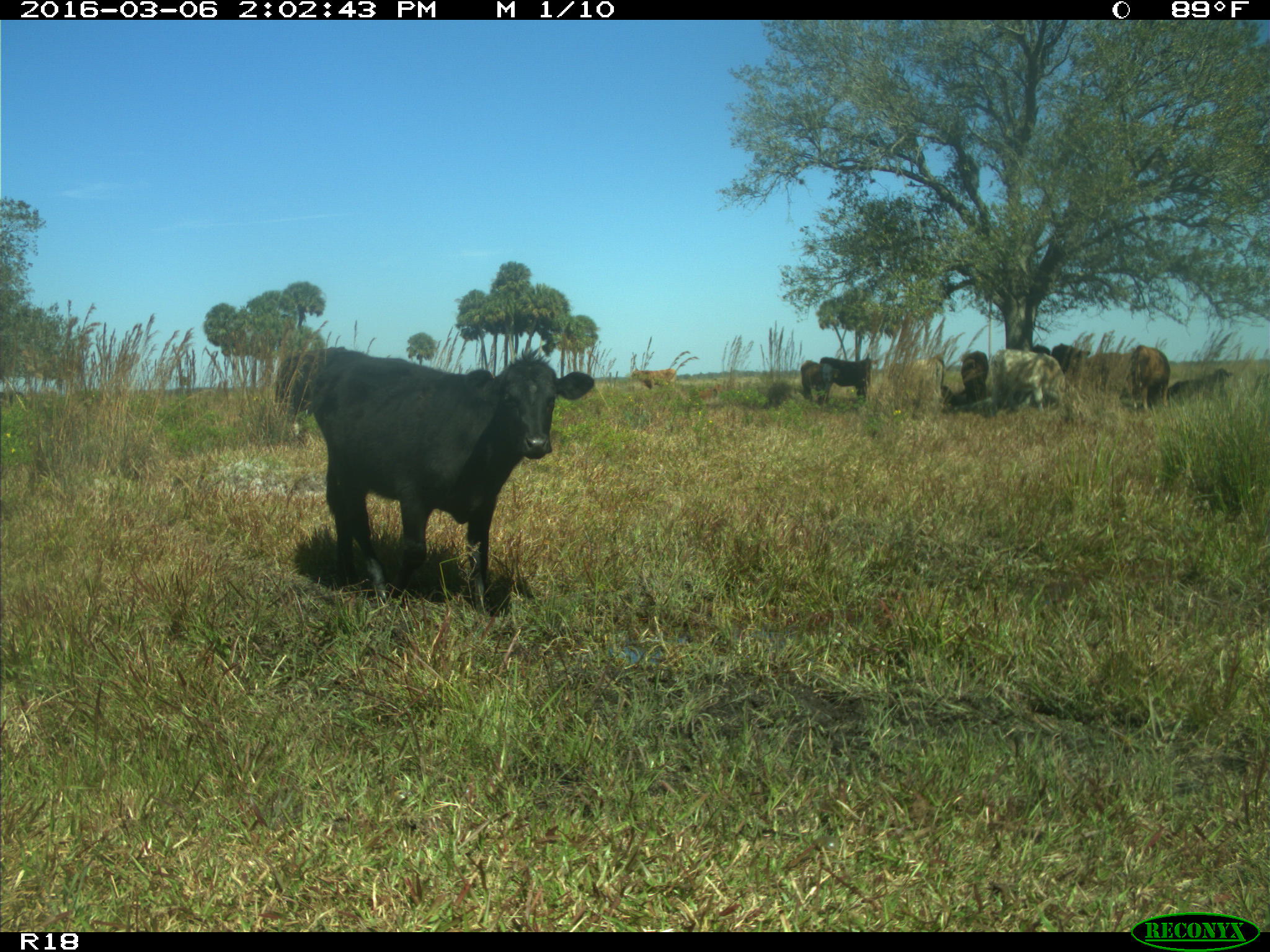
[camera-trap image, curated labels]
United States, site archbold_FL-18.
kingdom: Animalia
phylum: Chordata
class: Mammalia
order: Artiodactyla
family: Bovidae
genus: Bos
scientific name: Bos taurus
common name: domestic cow